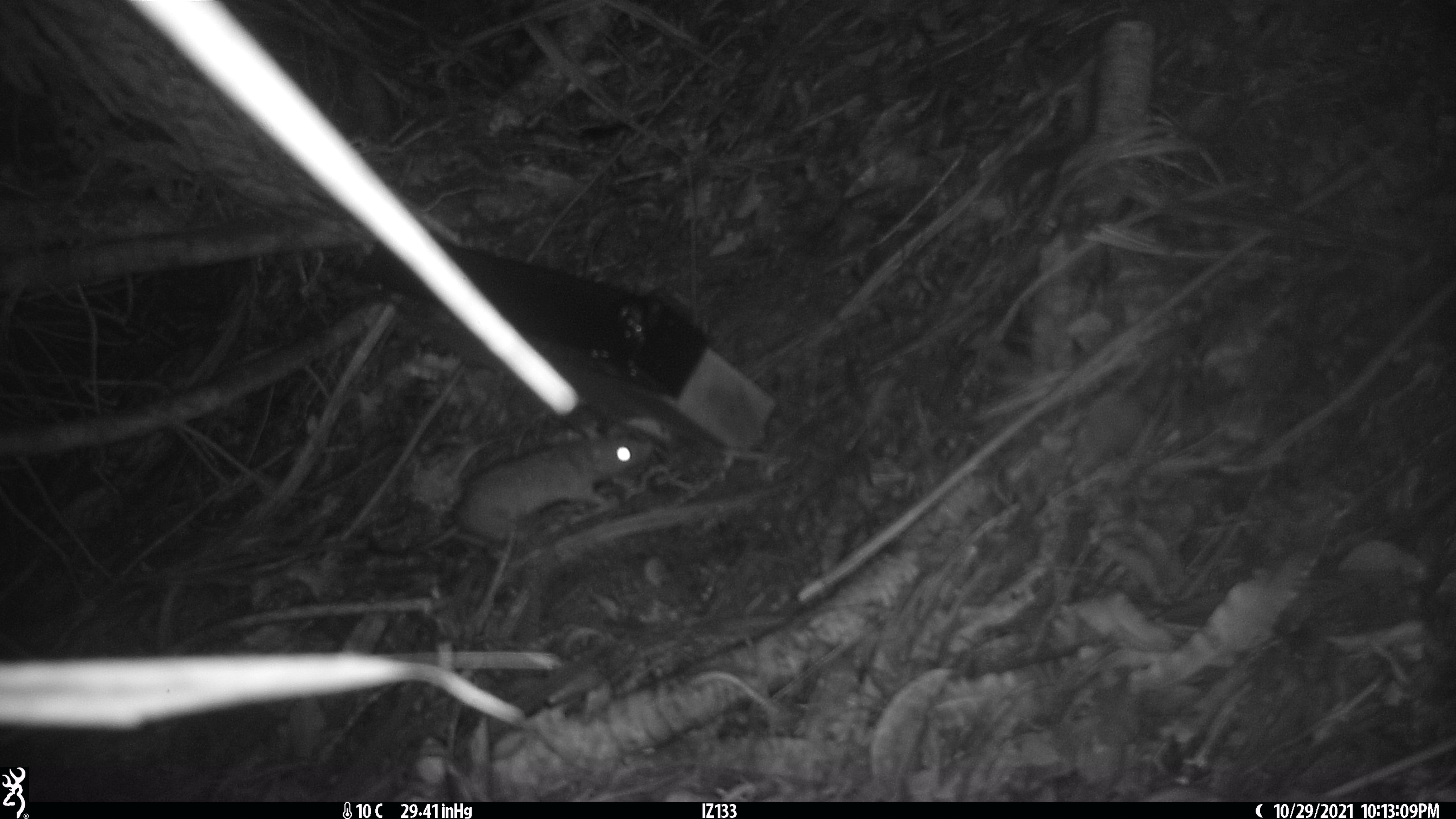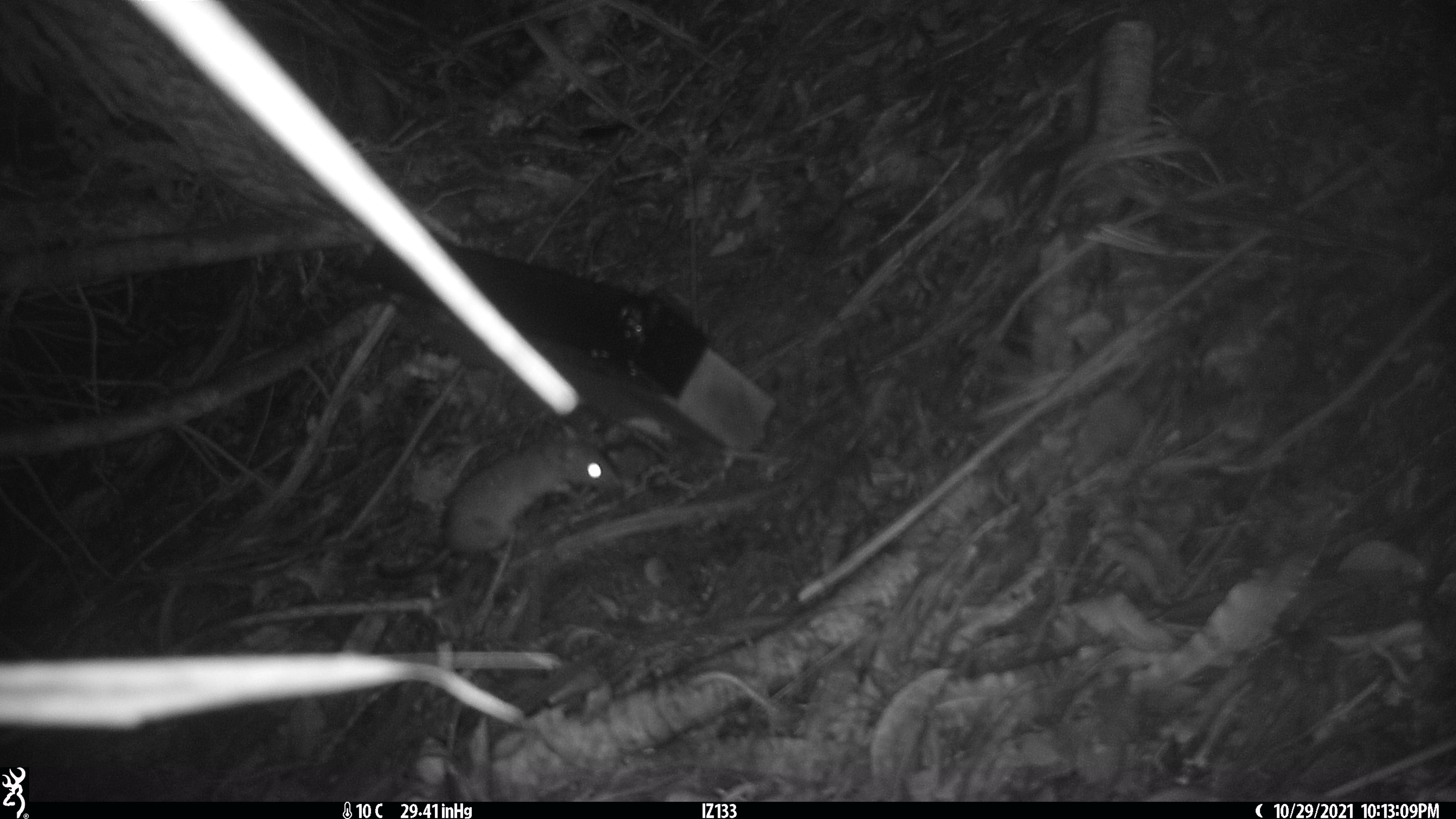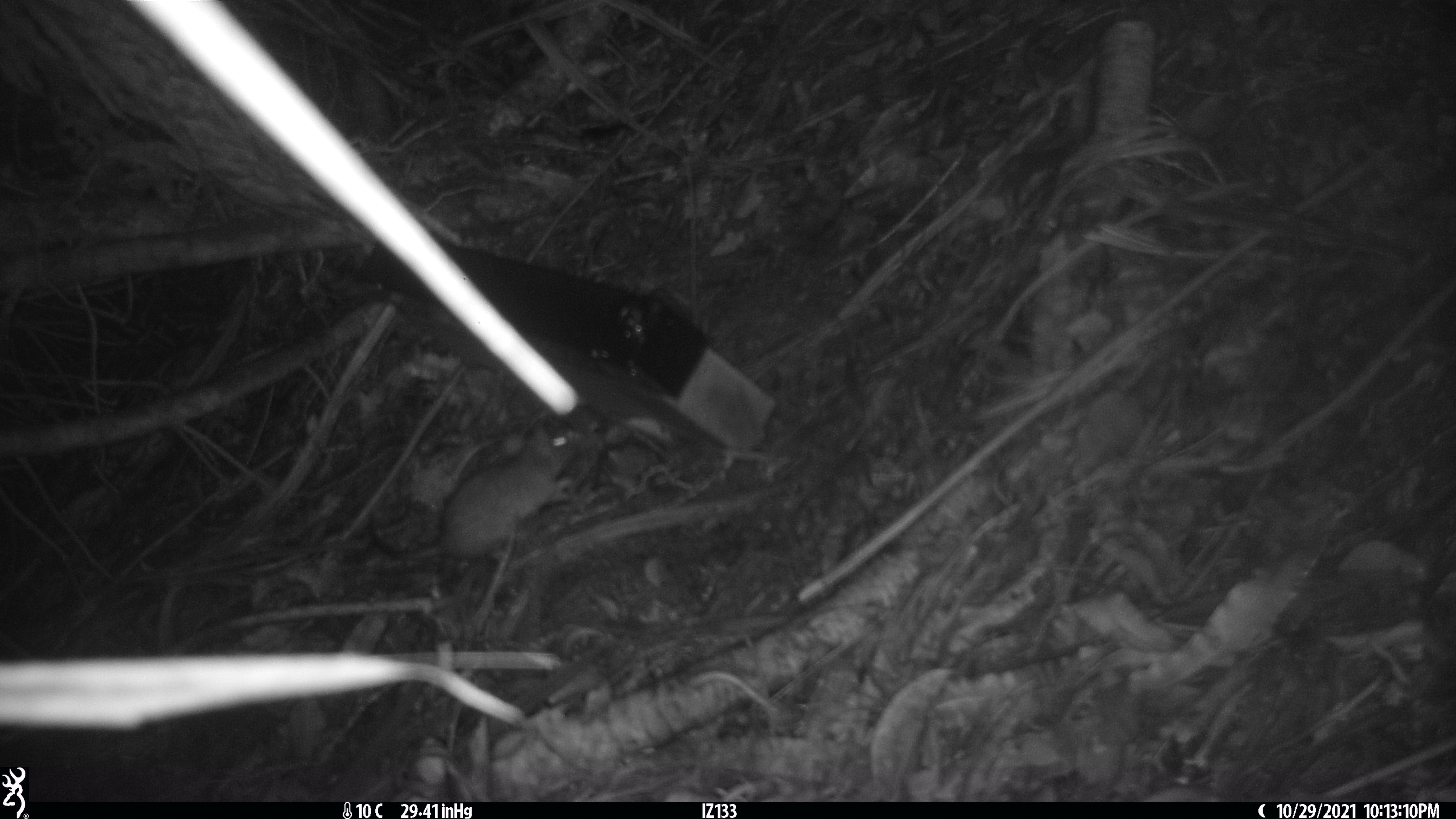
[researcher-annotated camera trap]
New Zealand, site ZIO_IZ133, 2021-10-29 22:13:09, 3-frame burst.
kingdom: Animalia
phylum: Chordata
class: Mammalia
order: Rodentia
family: Muridae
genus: Rattus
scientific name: Rattus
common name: rat